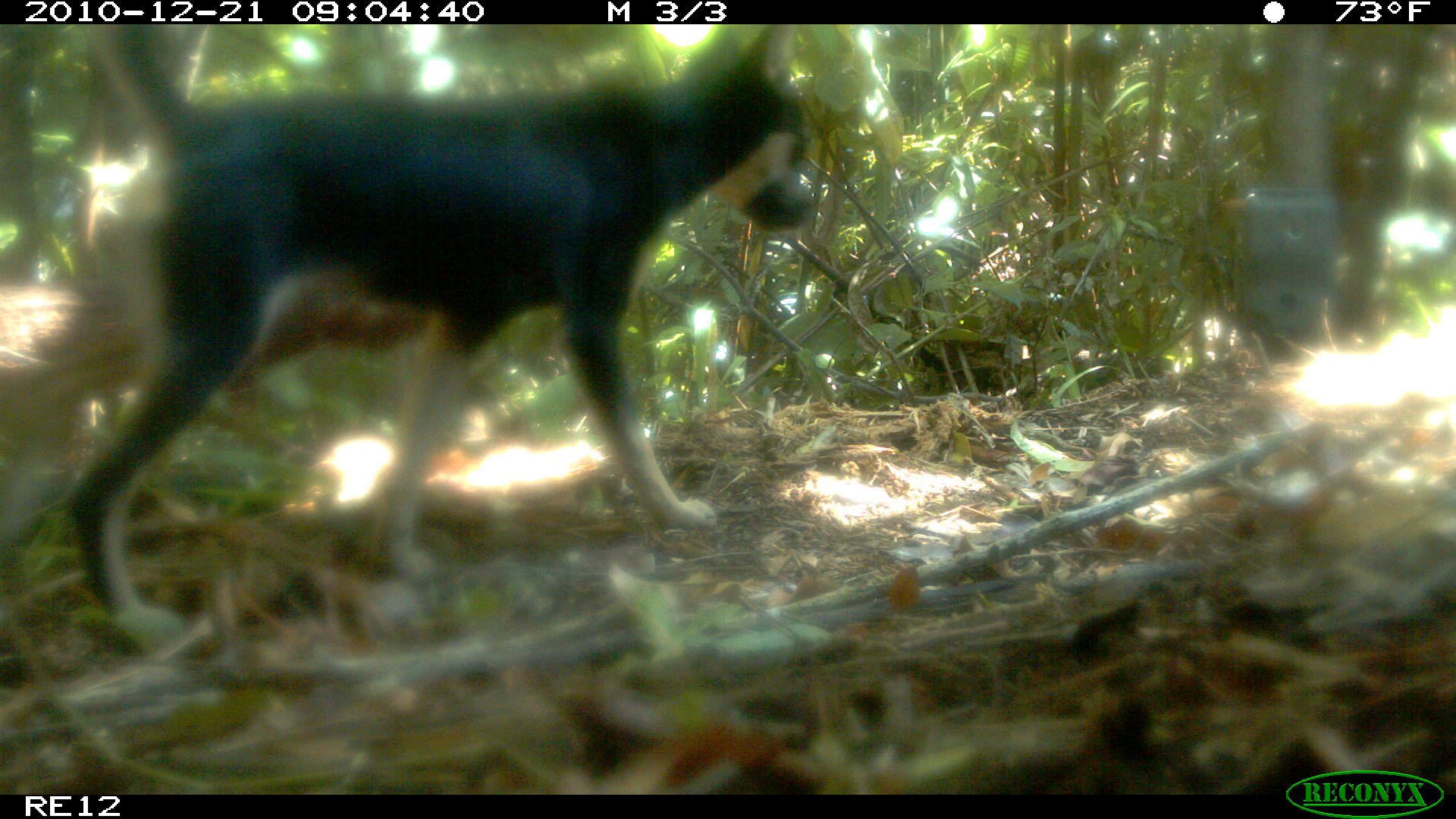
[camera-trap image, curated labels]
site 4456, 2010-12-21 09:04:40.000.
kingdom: Animalia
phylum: Chordata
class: Mammalia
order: Carnivora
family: Canidae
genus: Canis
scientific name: Canis familiaris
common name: domestic dog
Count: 1.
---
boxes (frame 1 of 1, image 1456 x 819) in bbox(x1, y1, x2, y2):
canis familiaris: bbox(63, 24, 815, 646)